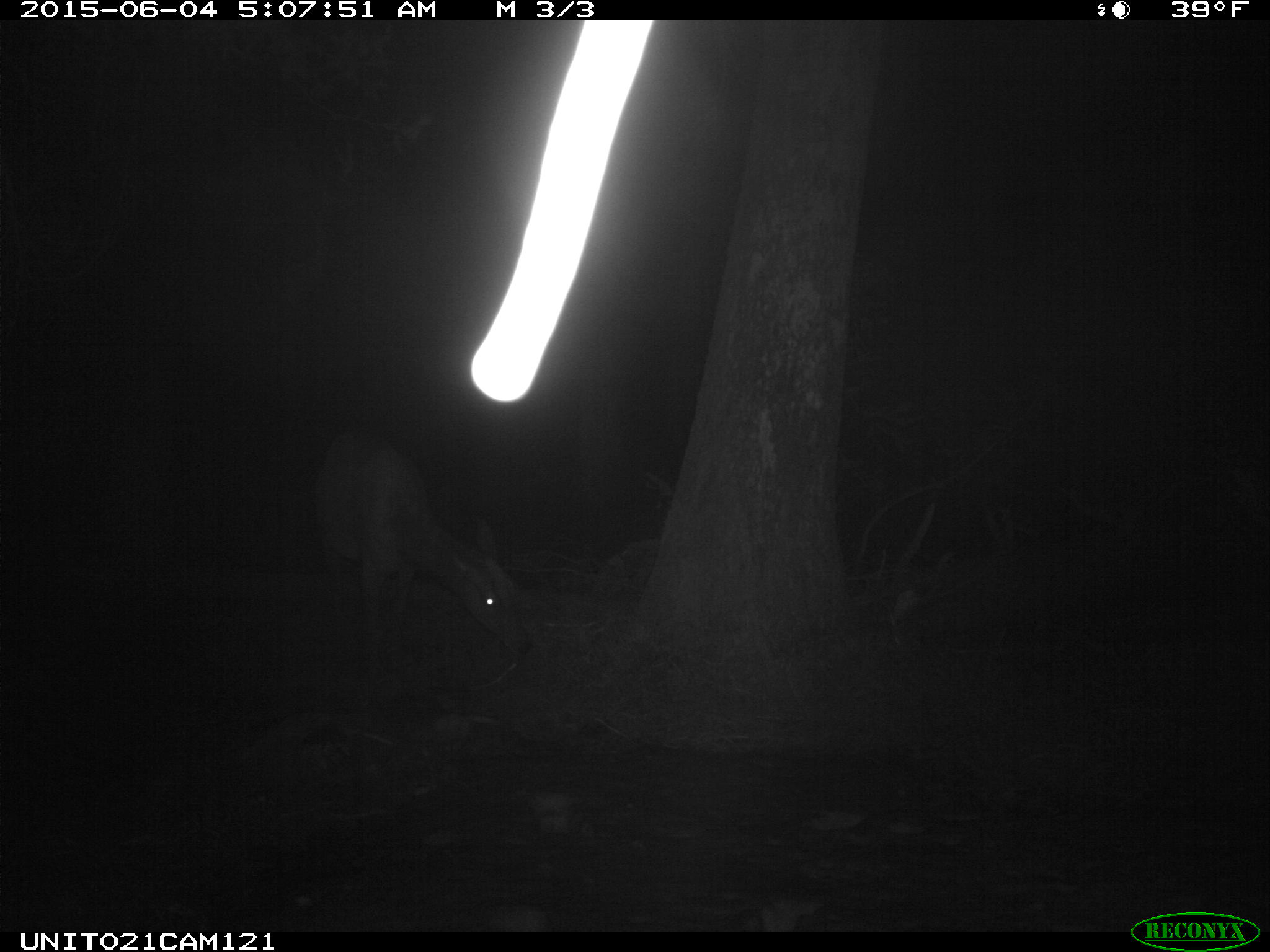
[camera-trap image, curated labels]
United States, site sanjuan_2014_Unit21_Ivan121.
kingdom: Animalia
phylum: Chordata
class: Mammalia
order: Artiodactyla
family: Cervidae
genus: Cervus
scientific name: Cervus elaphus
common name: red deer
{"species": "Cervus elaphus (red deer)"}